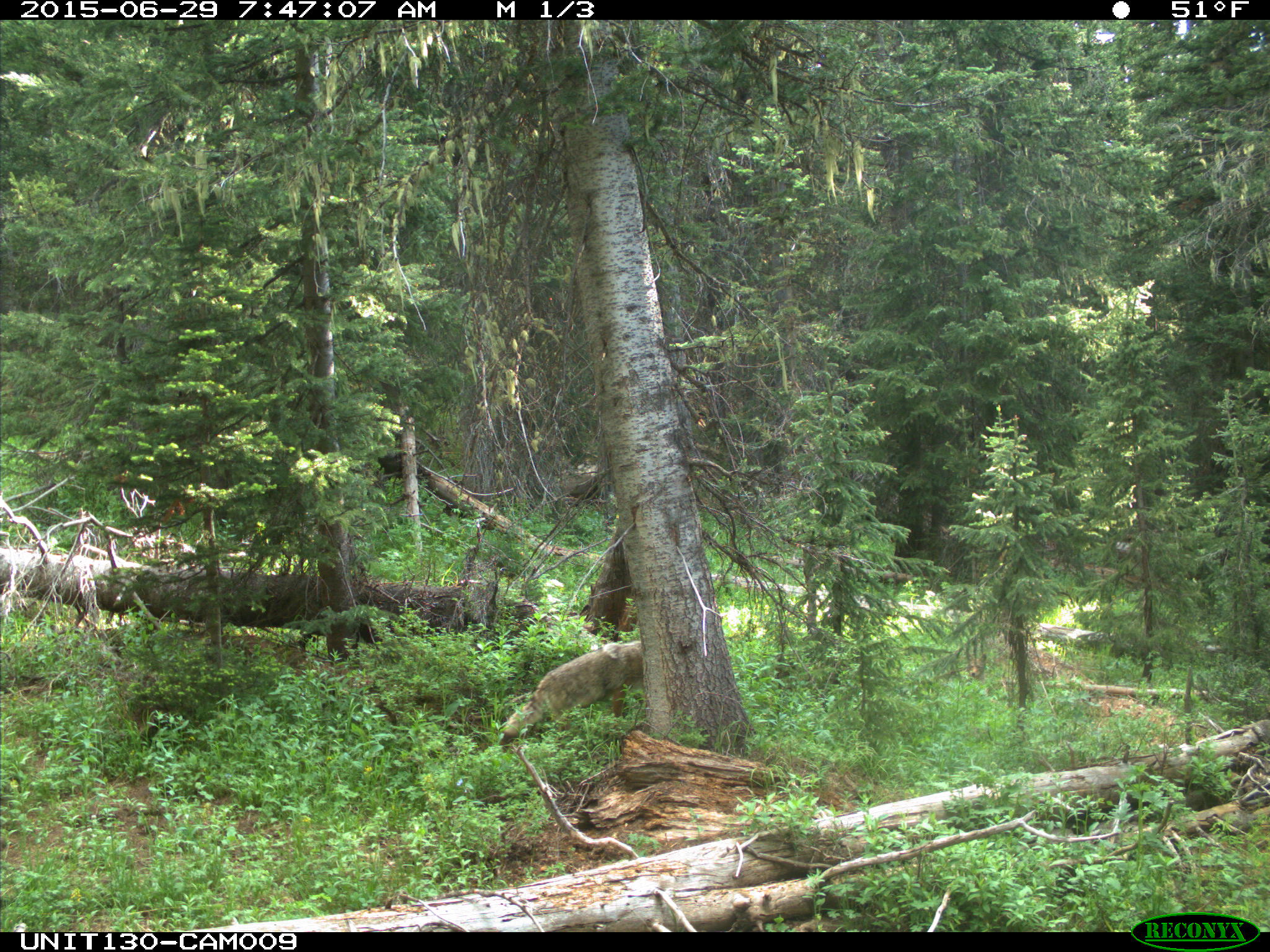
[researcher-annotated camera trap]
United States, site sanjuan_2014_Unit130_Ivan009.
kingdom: Animalia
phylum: Chordata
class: Mammalia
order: Carnivora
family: Canidae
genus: Canis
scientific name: Canis latrans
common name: coyote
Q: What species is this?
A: Canis latrans (coyote).